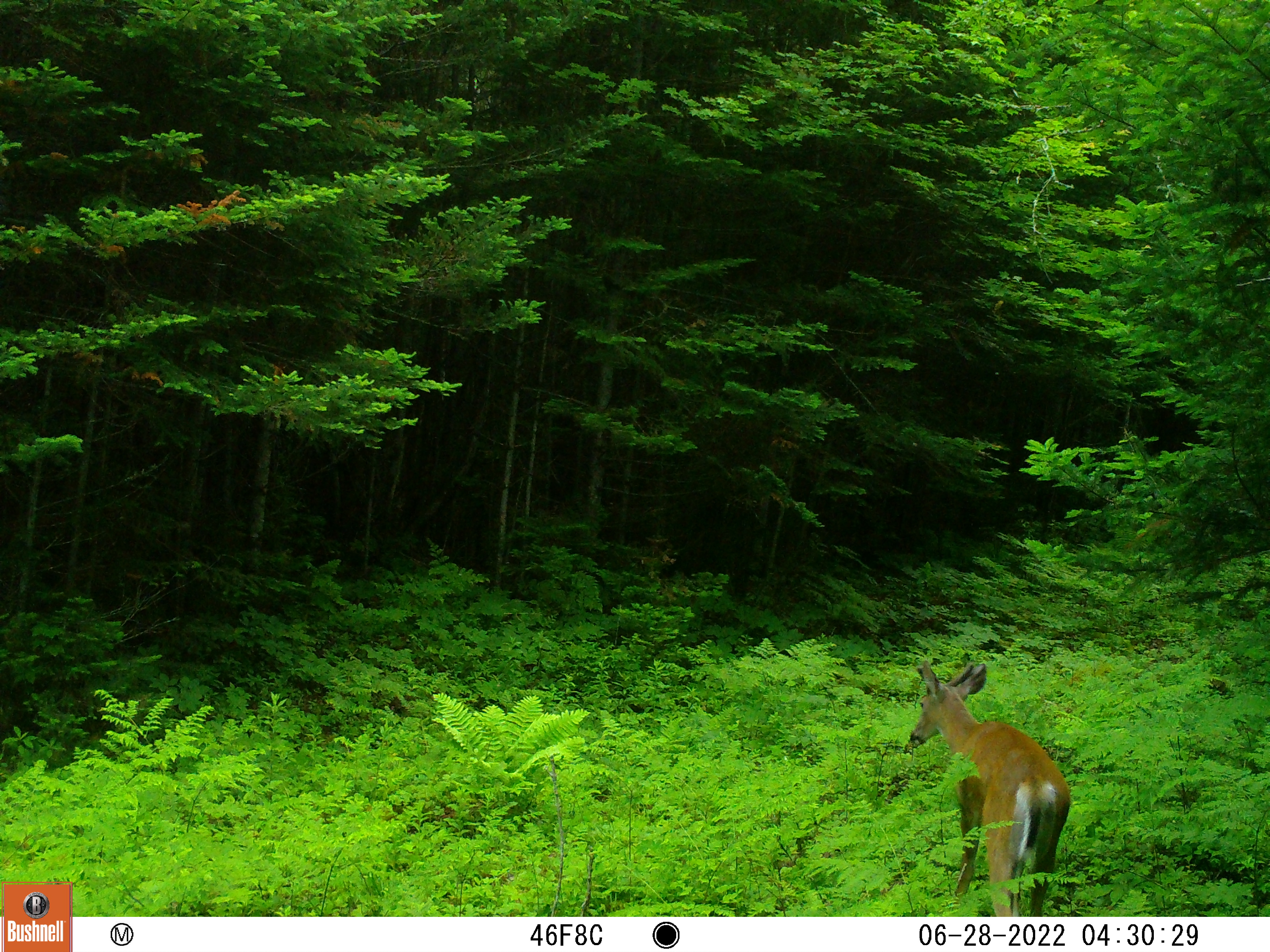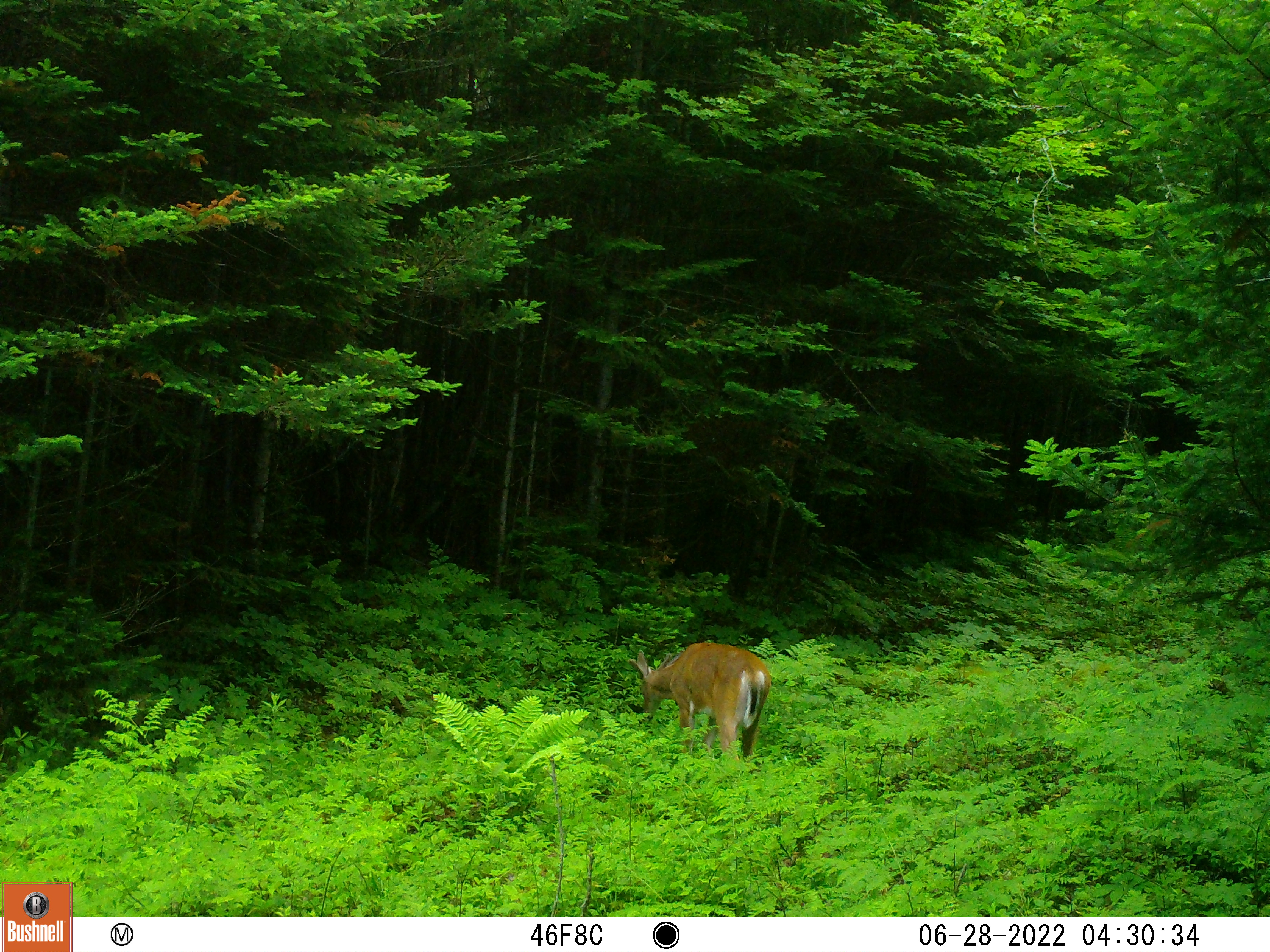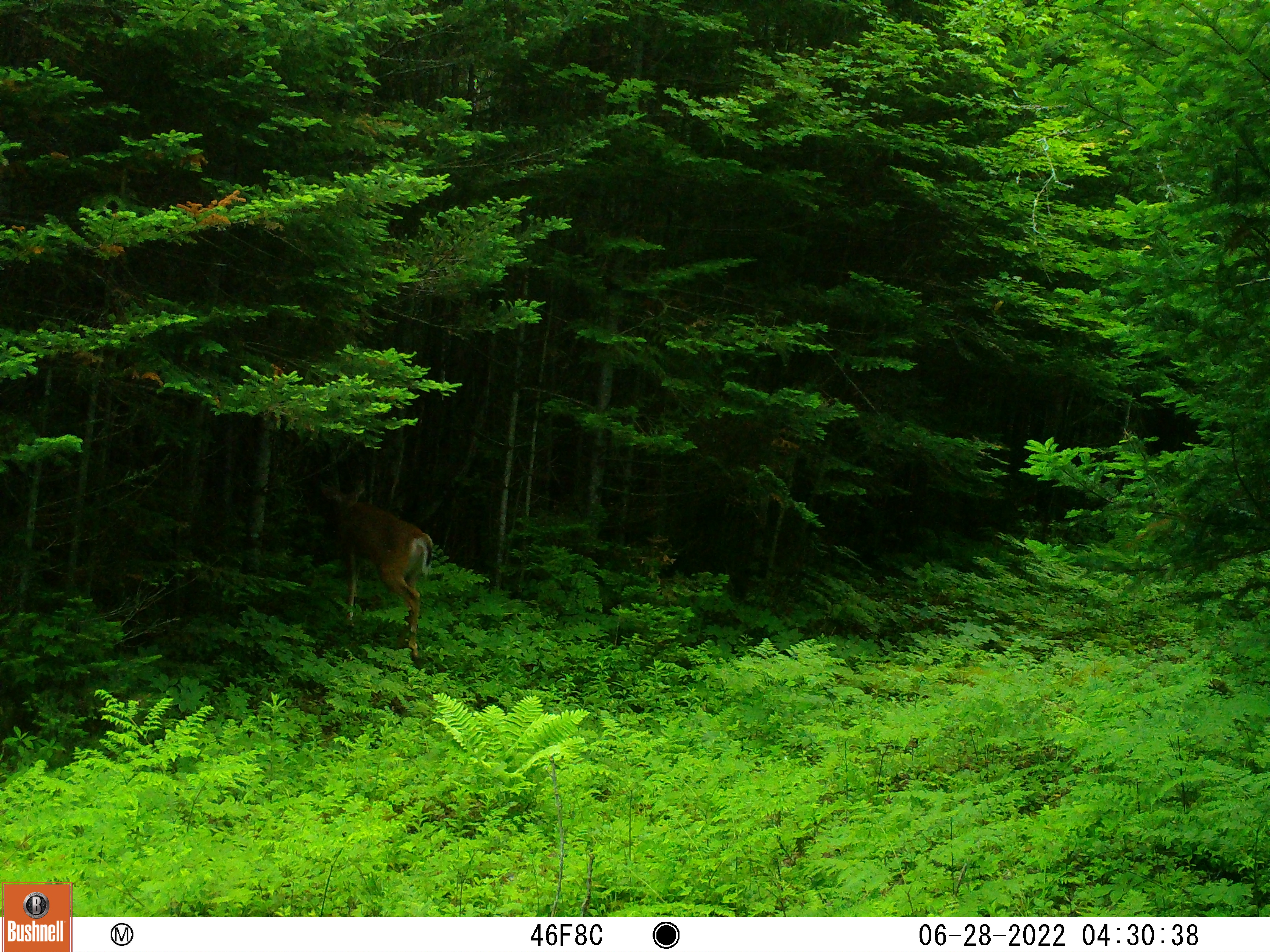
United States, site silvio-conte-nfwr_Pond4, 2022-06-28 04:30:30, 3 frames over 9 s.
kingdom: Animalia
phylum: Chordata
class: Mammalia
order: Artiodactyla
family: Cervidae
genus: Odocoileus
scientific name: Odocoileus virginianus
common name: white-tailed deer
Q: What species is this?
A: White-tailed deer (Odocoileus virginianus).